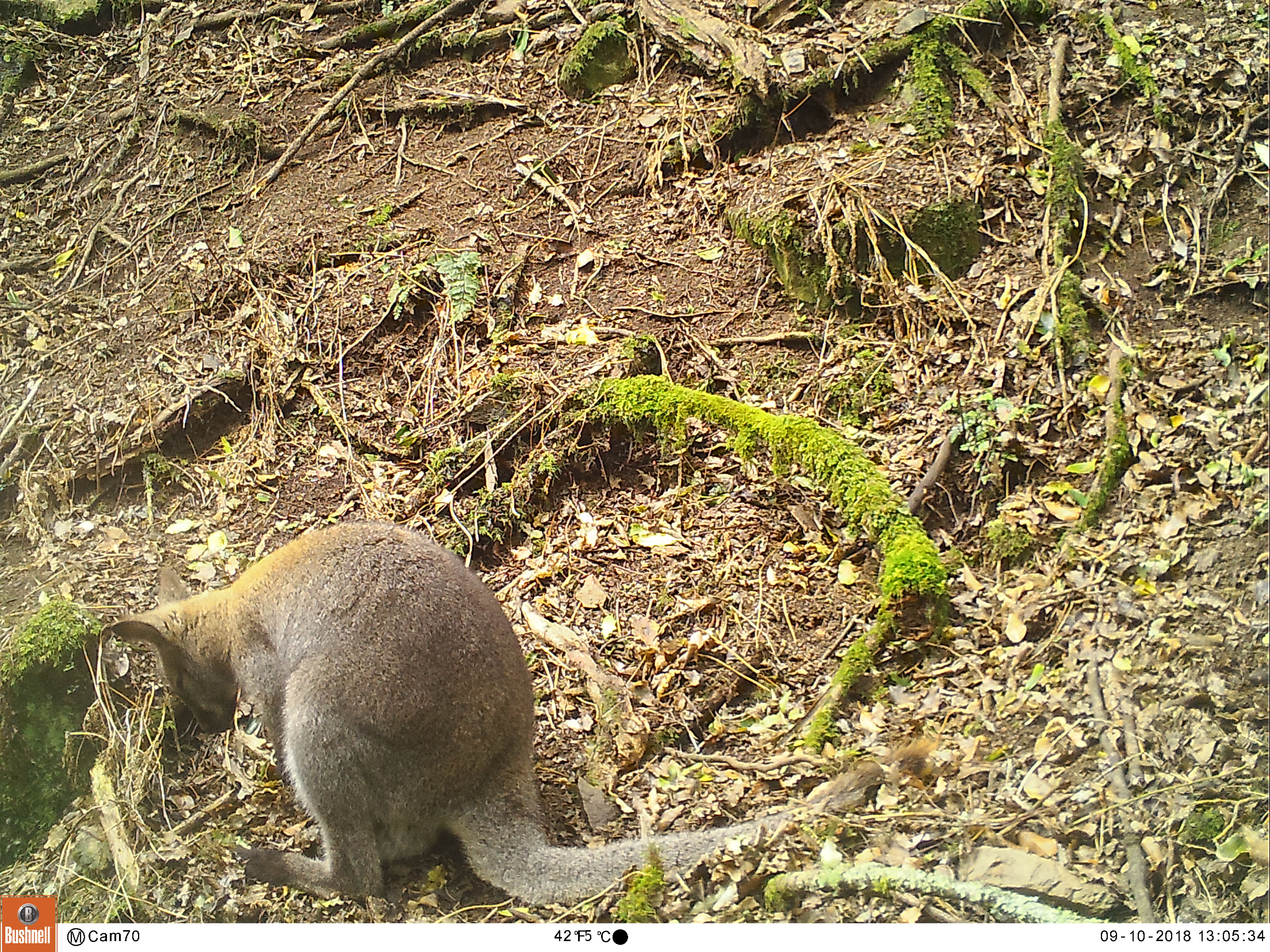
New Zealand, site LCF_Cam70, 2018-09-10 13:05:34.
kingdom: Animalia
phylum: Chordata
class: Mammalia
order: Diprotodontia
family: Macropodidae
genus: Notamacropus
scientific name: Notamacropus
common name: wallaby